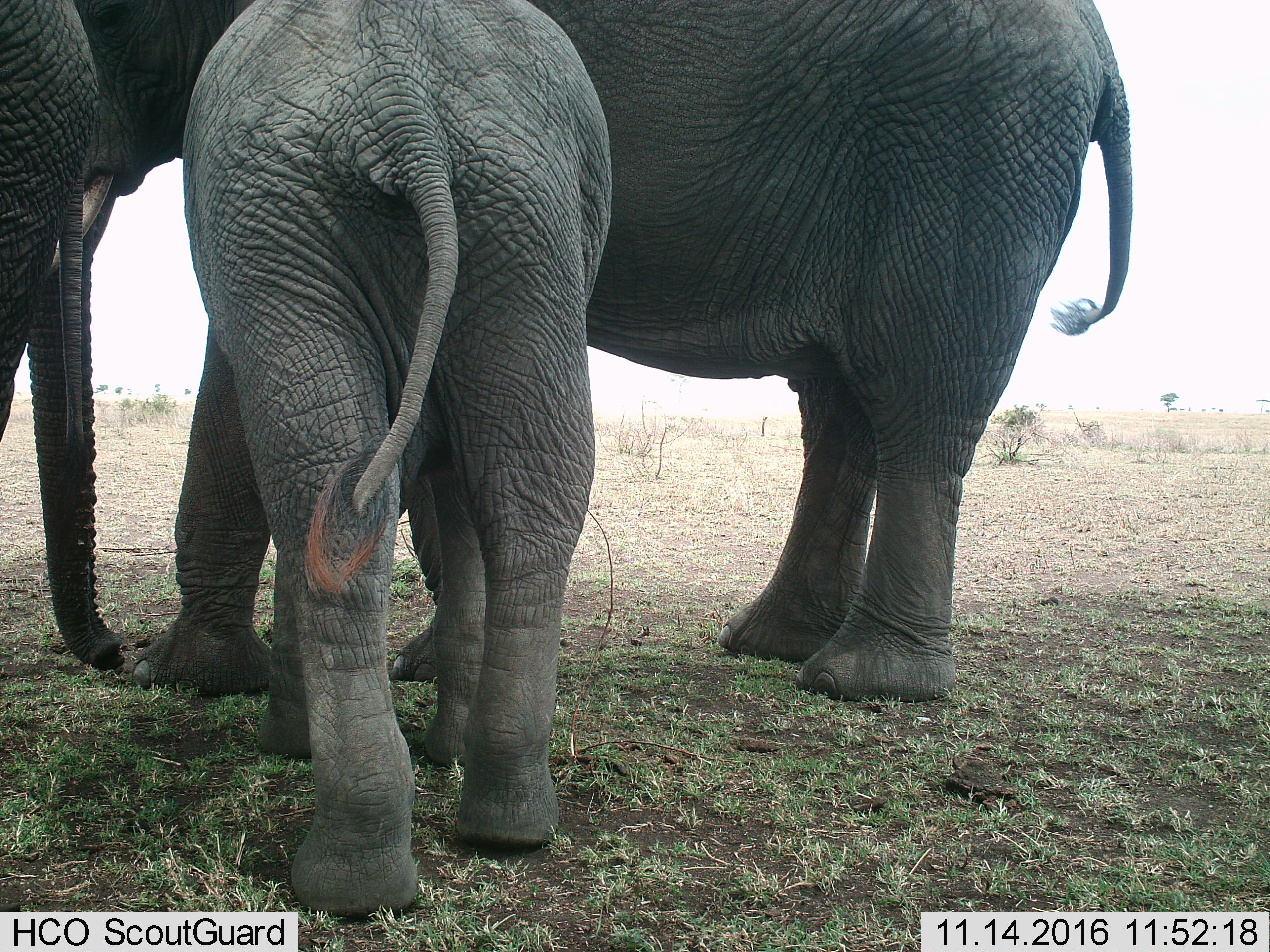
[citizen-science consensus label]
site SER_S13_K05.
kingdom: Animalia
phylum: Chordata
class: Mammalia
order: Proboscidea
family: Elephantidae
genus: Loxodonta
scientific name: Loxodonta africana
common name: african bush elephant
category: elephant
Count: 3.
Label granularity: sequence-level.